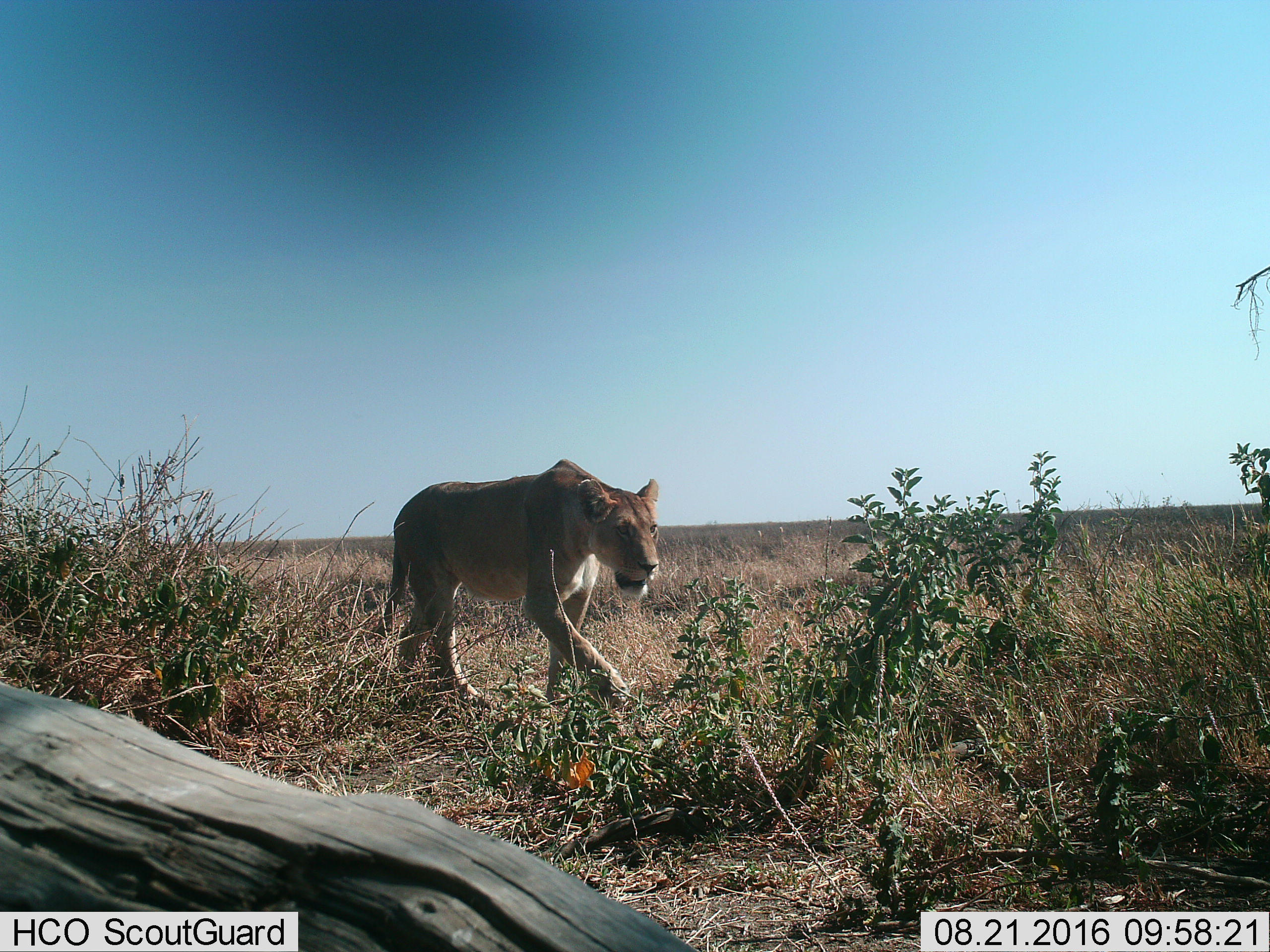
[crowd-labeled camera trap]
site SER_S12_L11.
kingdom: Animalia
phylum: Chordata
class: Mammalia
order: Carnivora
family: Felidae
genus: Panthera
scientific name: Panthera leo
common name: lion female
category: lionfemale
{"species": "lionfemale (lion female) (Panthera leo)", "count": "1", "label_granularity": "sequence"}